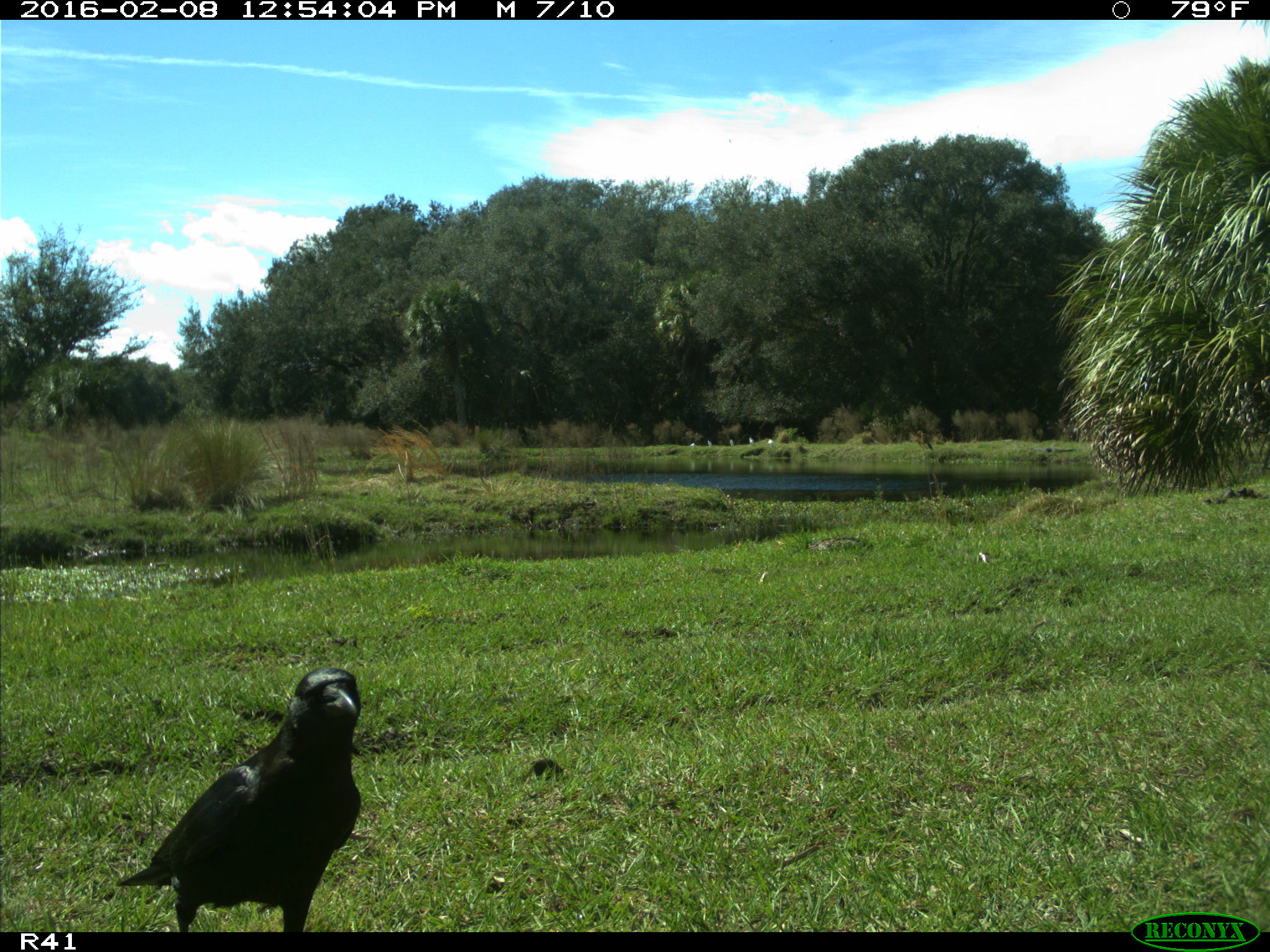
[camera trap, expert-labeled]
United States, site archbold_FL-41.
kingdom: Animalia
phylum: Chordata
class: Aves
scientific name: Aves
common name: birds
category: unidentified bird